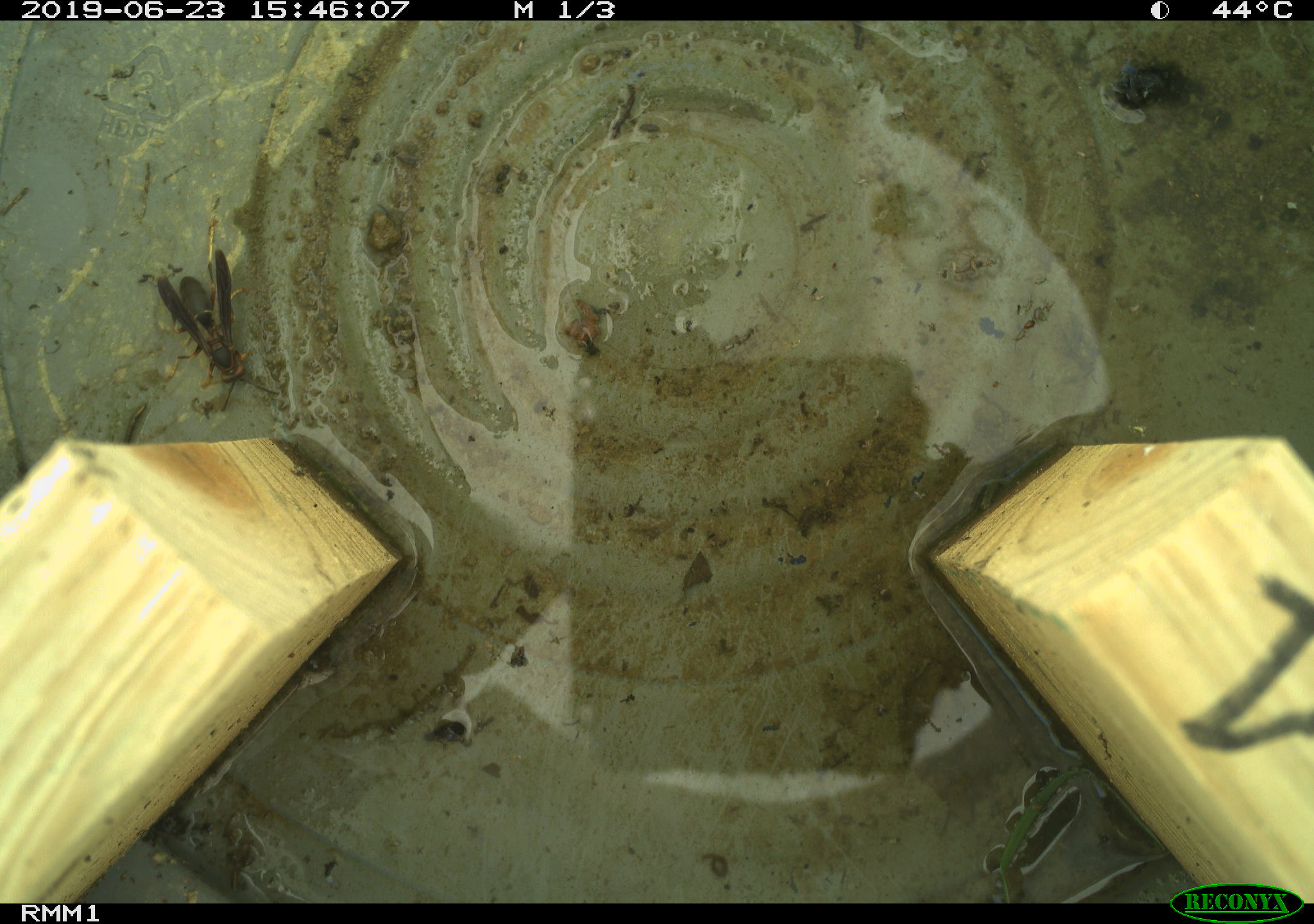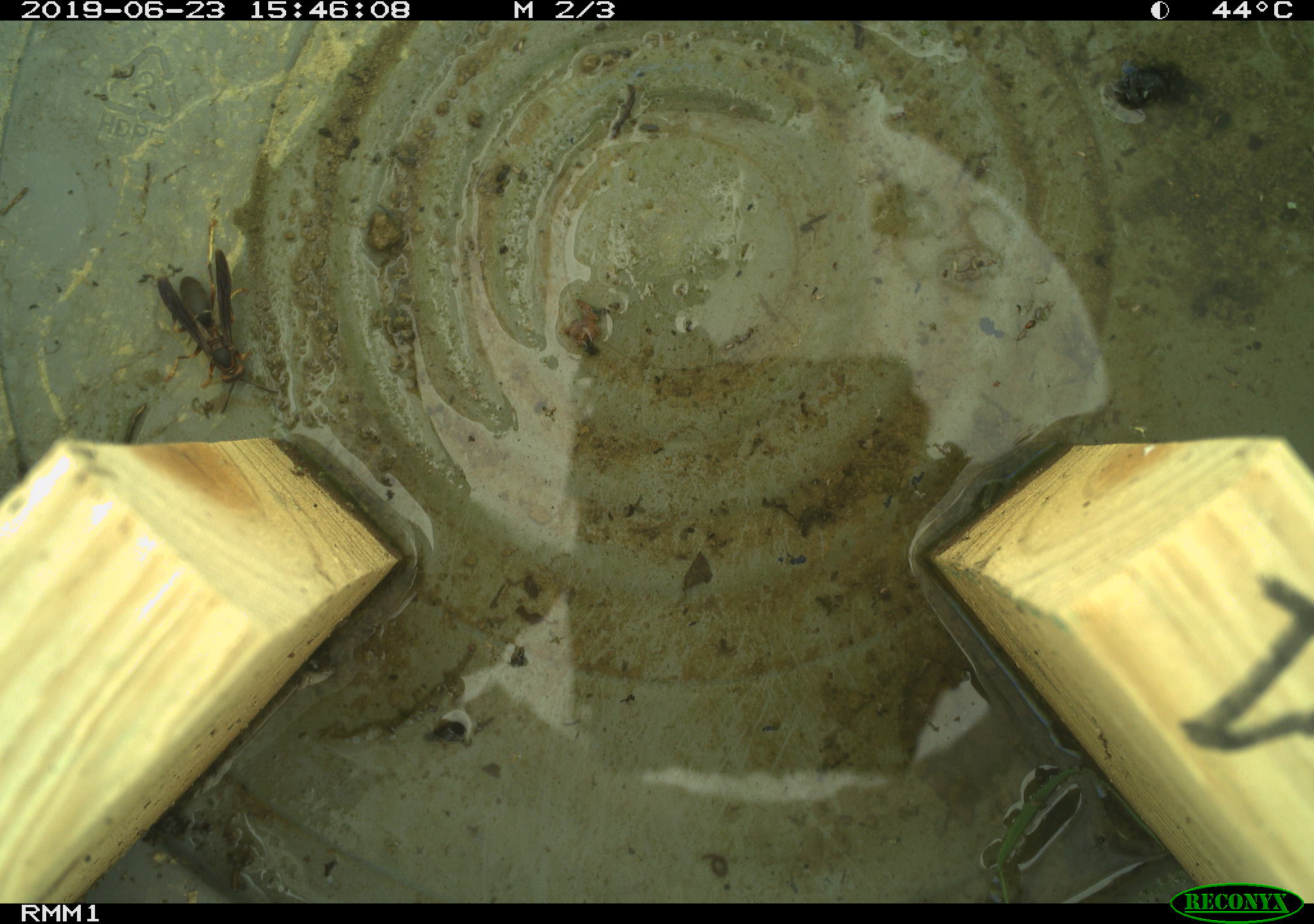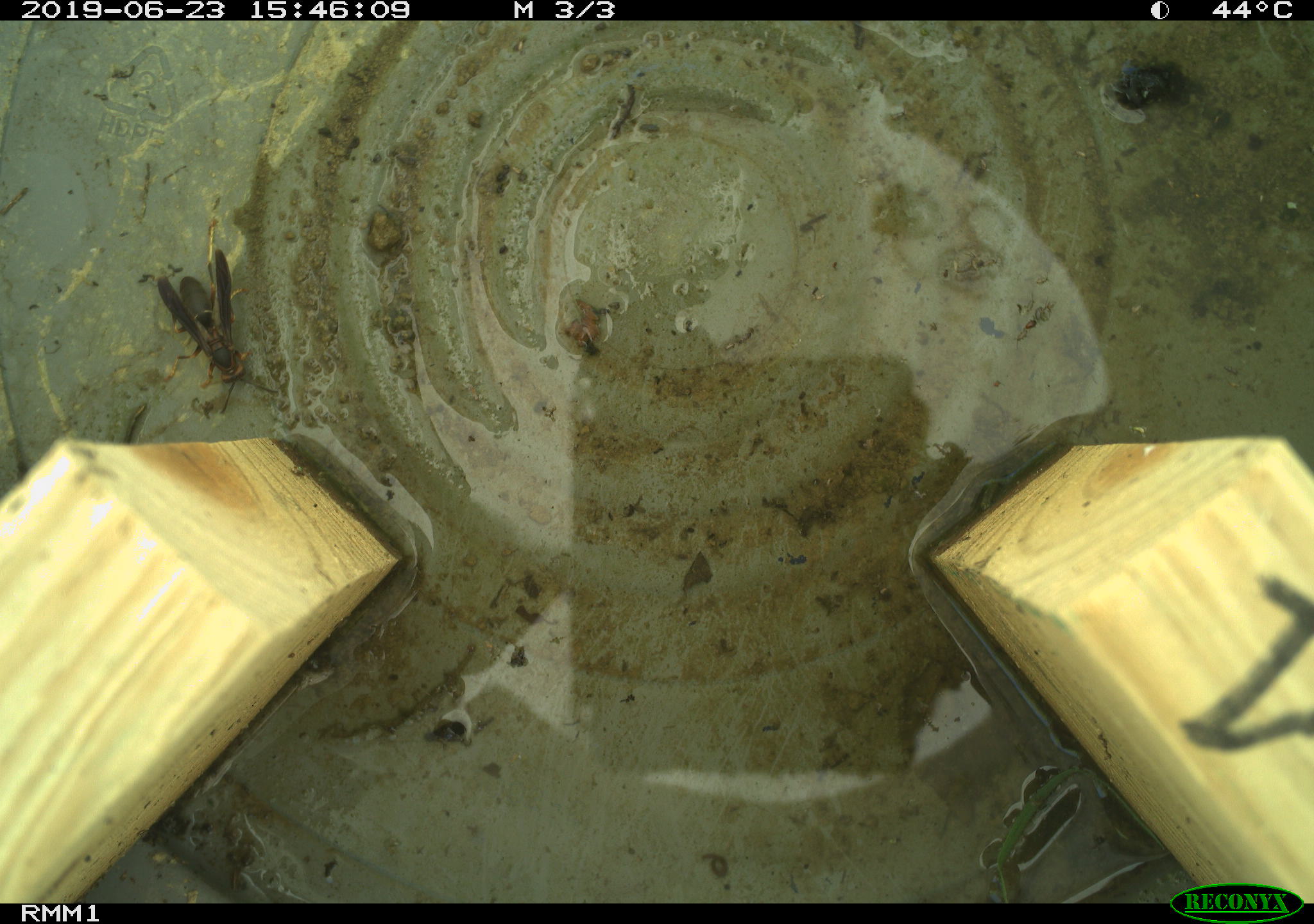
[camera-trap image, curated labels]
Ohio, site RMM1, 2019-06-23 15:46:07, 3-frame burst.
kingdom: Animalia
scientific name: Animalia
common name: animal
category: invertebrate